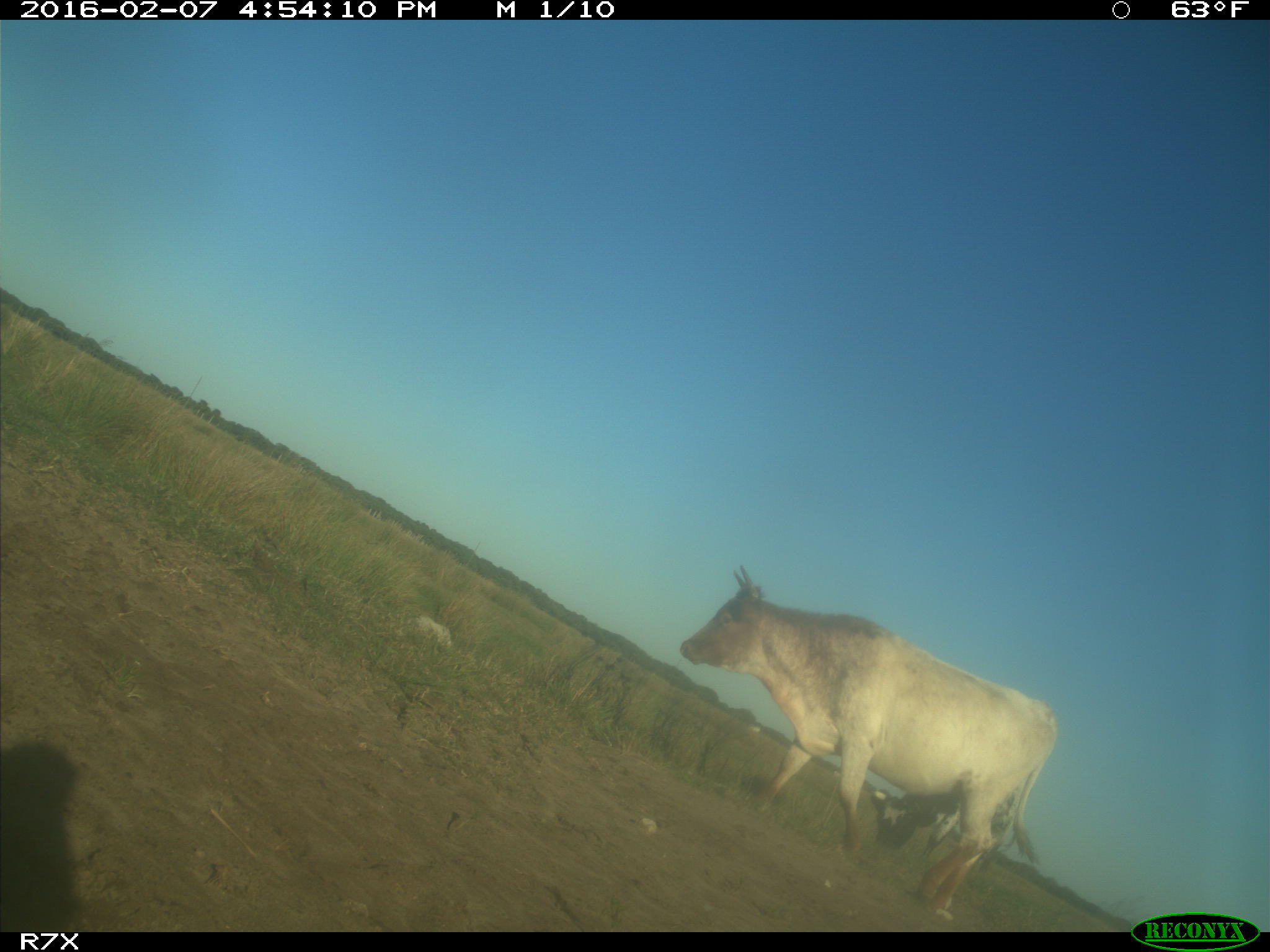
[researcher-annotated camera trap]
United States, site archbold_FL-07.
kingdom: Animalia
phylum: Chordata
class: Mammalia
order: Artiodactyla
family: Bovidae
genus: Bos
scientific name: Bos taurus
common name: domestic cow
Bos taurus (domestic cow).